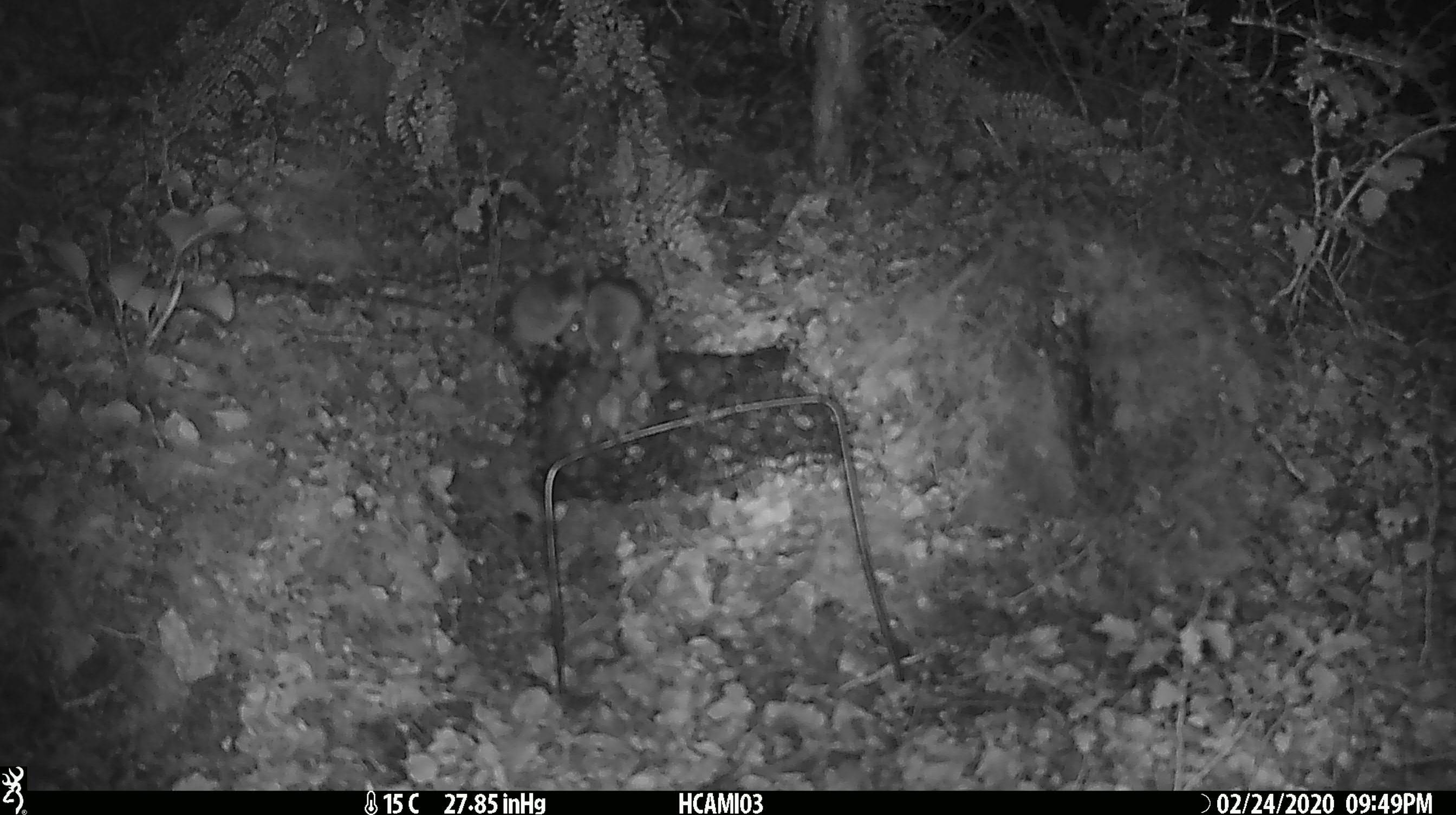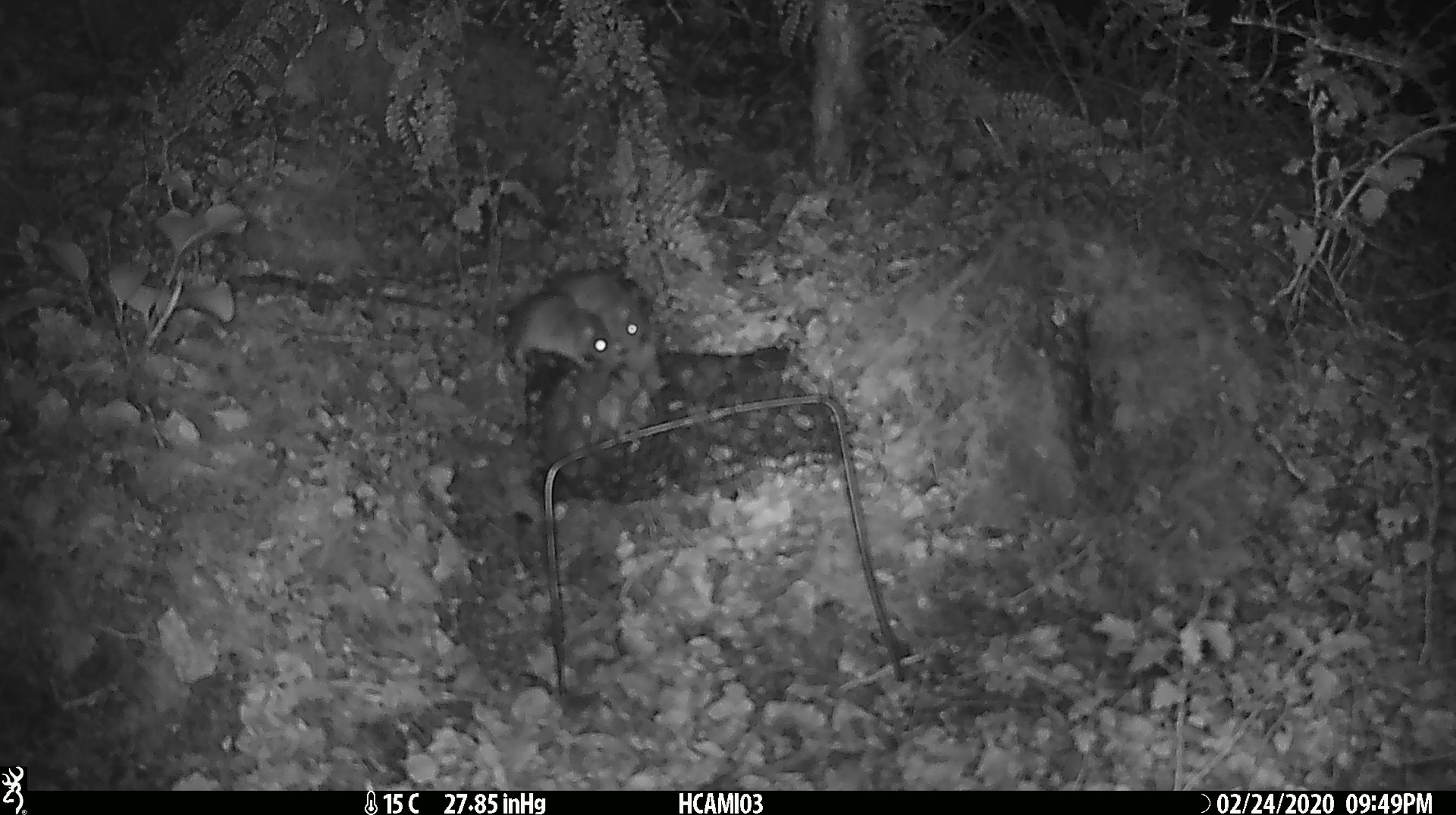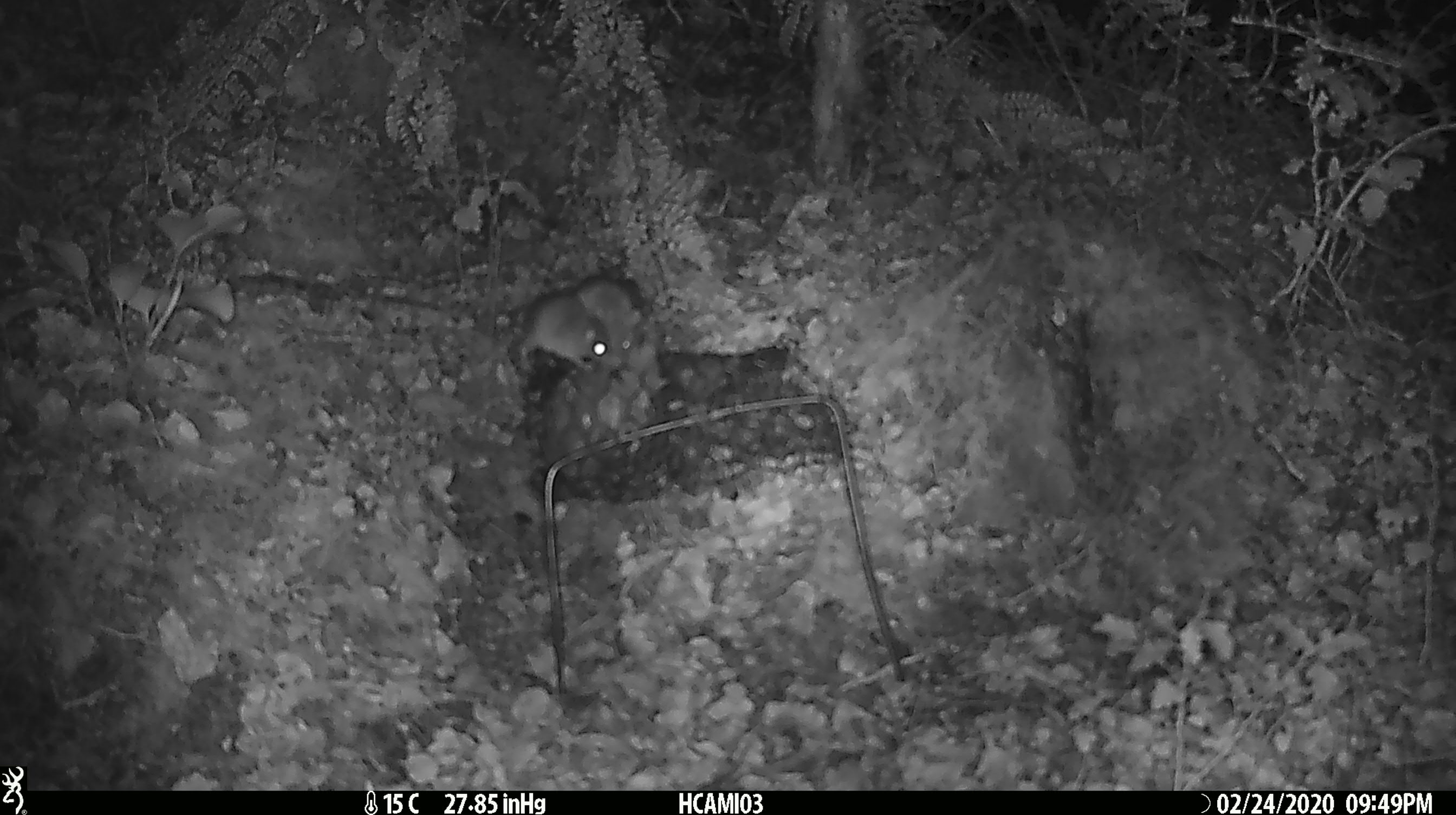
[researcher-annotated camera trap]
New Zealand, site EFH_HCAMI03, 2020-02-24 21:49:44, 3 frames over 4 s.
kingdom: Animalia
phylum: Chordata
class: Mammalia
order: Rodentia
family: Muridae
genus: Mus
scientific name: Mus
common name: mouse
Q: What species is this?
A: Mouse (Mus).